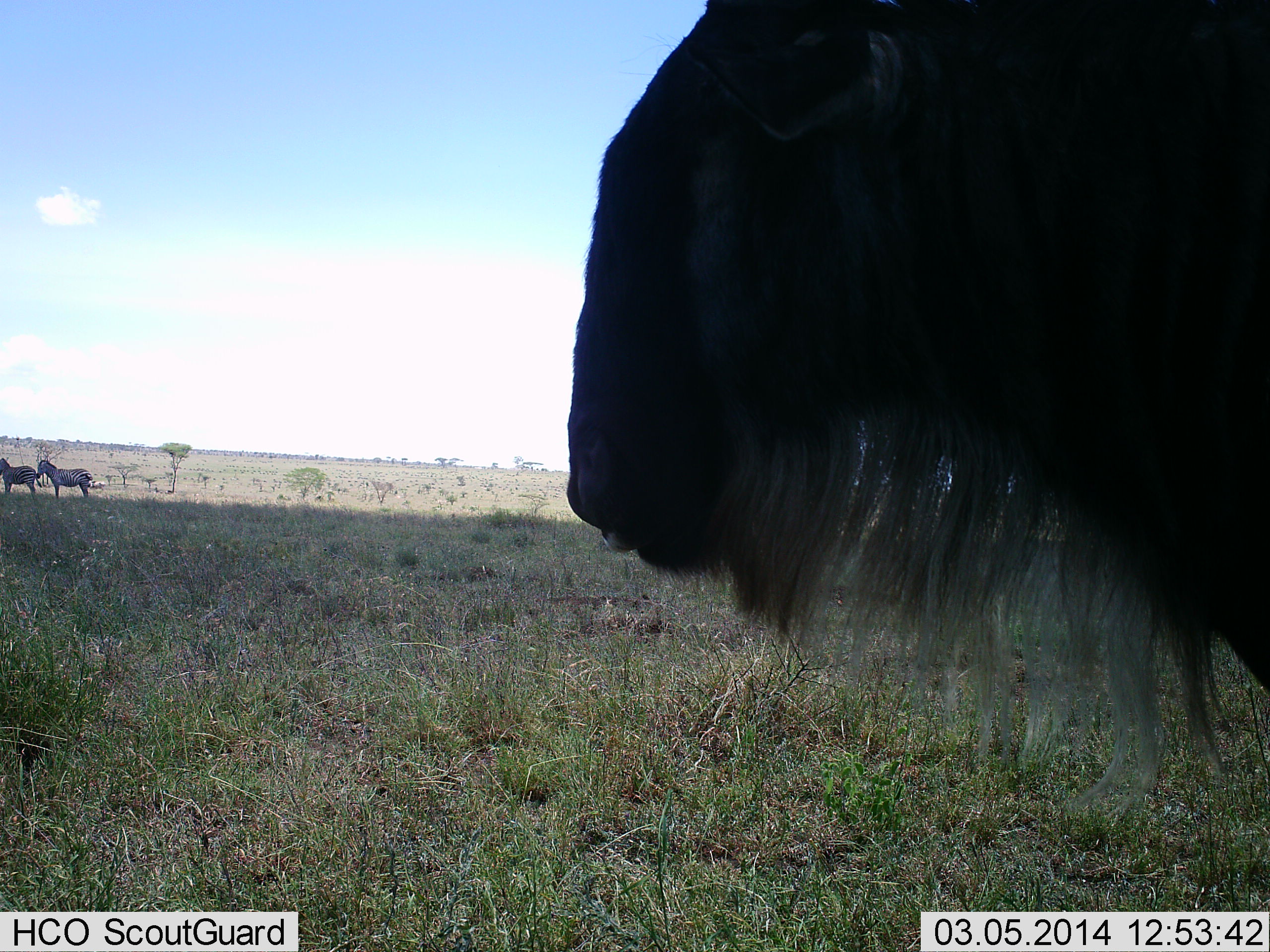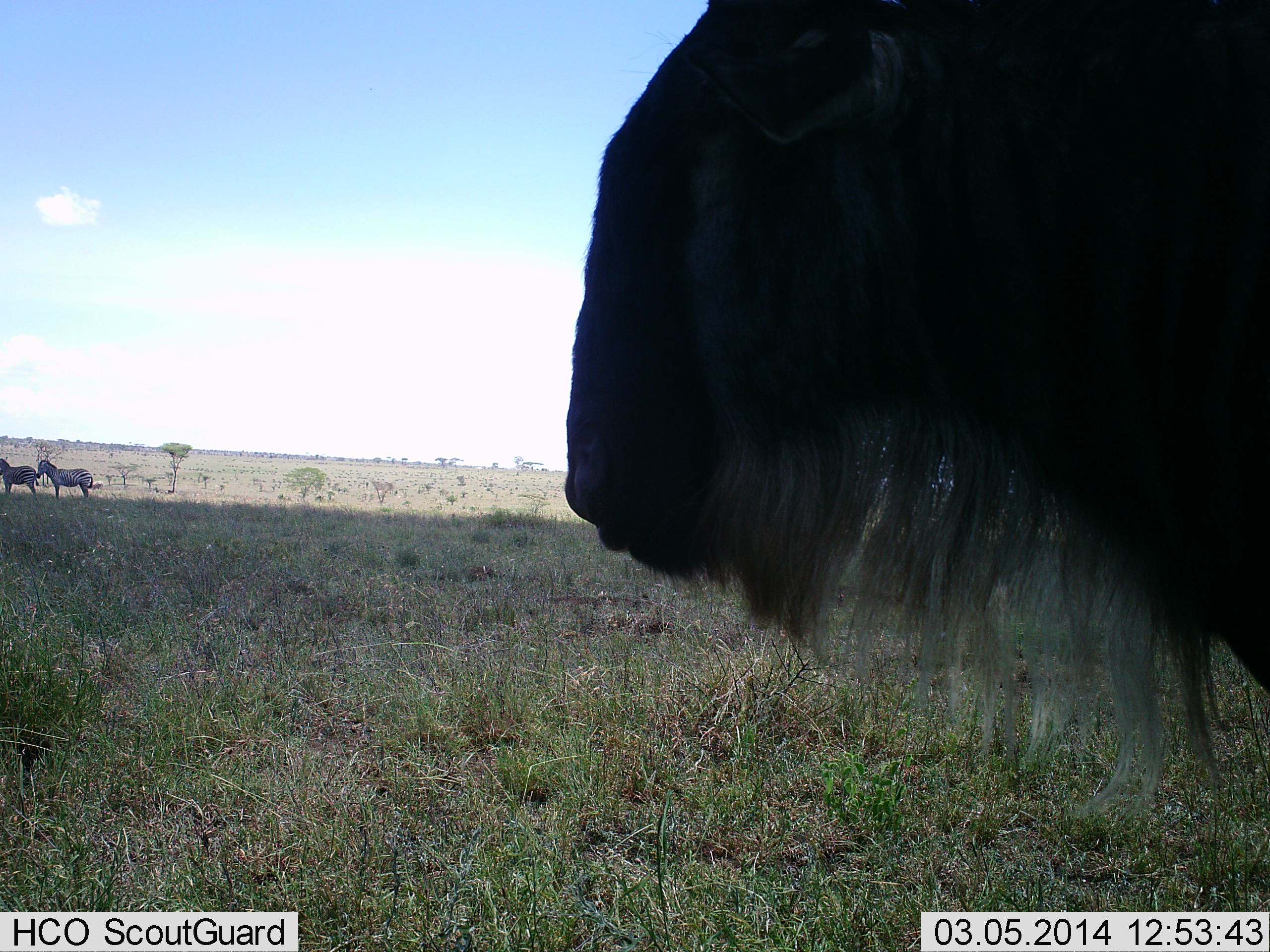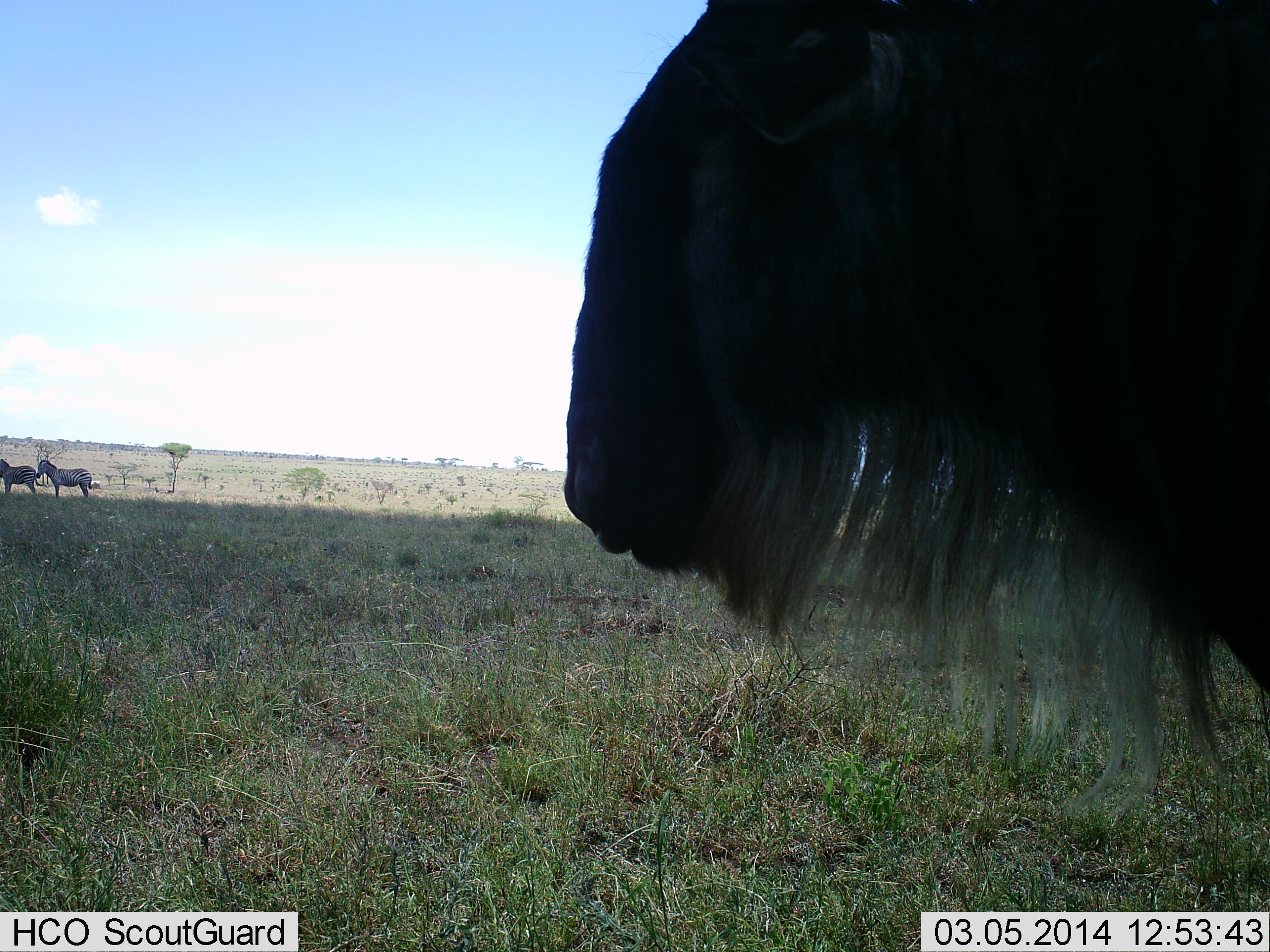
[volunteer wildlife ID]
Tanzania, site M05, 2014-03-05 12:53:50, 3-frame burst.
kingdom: Animalia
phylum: Chordata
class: Mammalia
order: Artiodactyla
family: Bovidae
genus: Connochaetes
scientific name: Connochaetes taurinus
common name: blue wildebeest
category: wildebeest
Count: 1.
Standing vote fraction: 62%.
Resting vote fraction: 6%.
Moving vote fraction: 12%.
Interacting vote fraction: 0%.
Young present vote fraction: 0%.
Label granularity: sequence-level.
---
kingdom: Animalia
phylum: Chordata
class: Mammalia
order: Perissodactyla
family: Equidae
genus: Equus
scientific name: Equus quagga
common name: plains zebra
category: zebra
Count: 2.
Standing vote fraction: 83%.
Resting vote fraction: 8%.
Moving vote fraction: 8%.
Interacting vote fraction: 0%.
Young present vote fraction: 0%.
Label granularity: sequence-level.